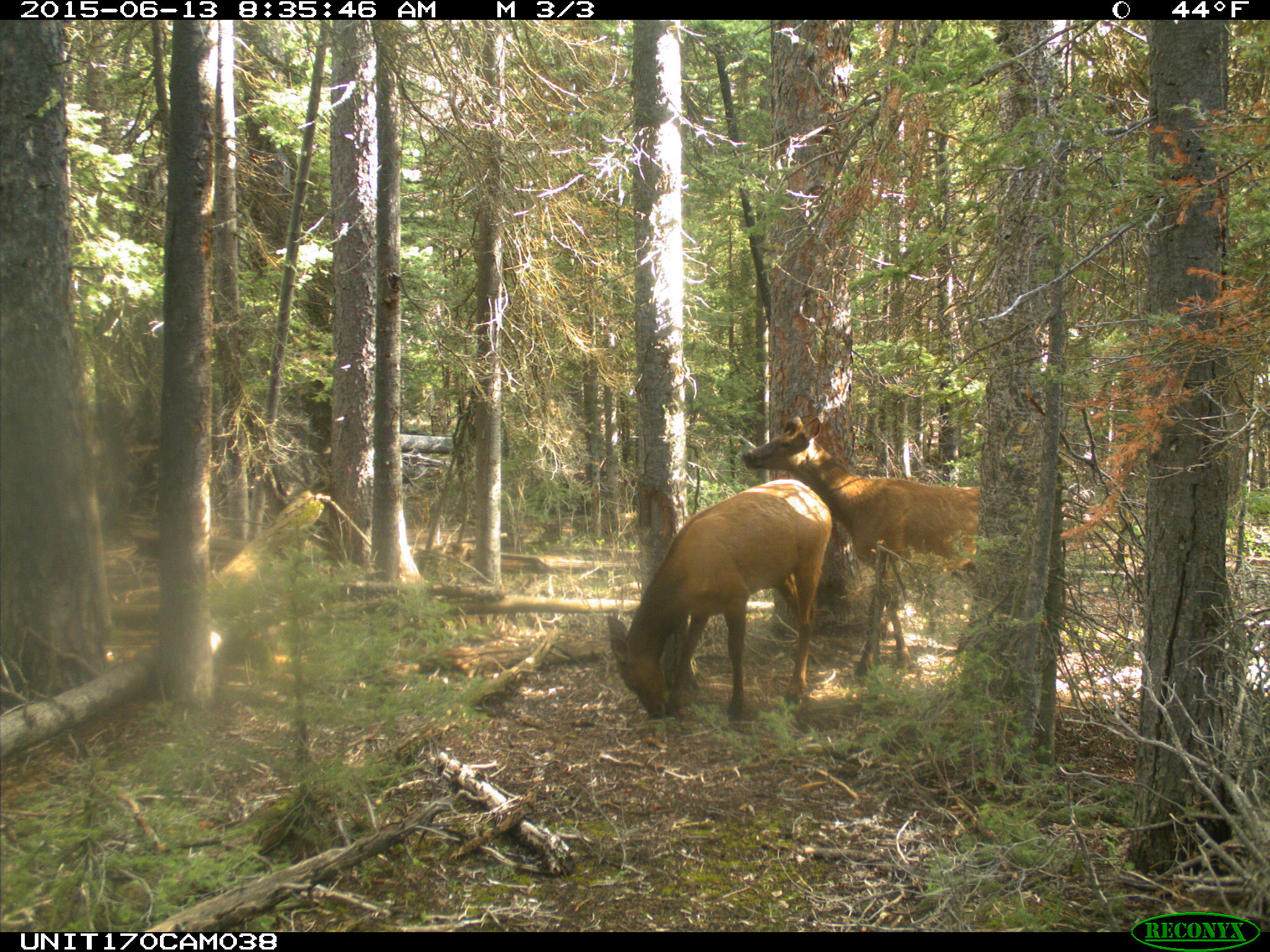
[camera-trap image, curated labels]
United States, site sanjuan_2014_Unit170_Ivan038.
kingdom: Animalia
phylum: Chordata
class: Mammalia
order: Artiodactyla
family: Cervidae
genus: Cervus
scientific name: Cervus elaphus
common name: red deer